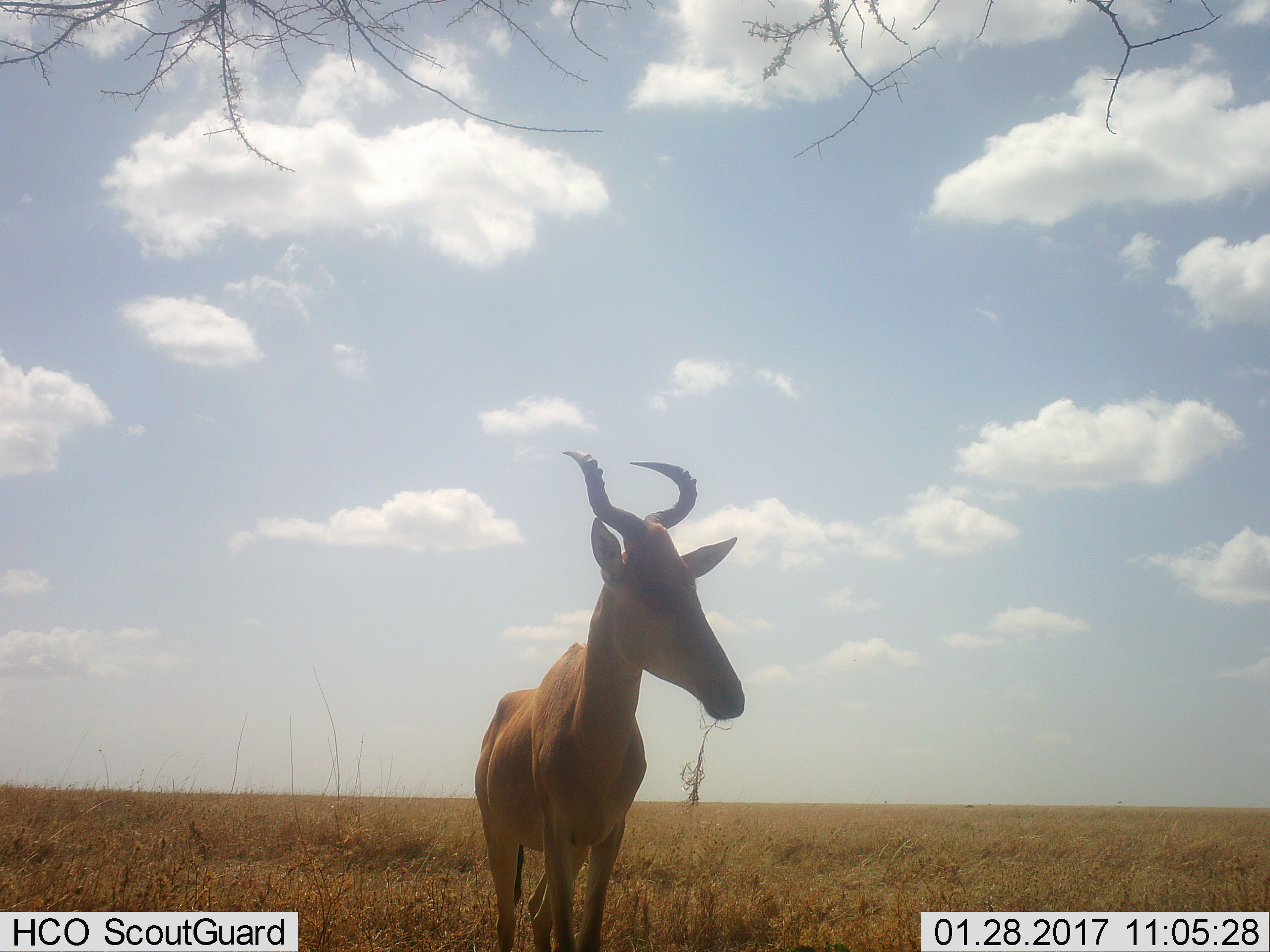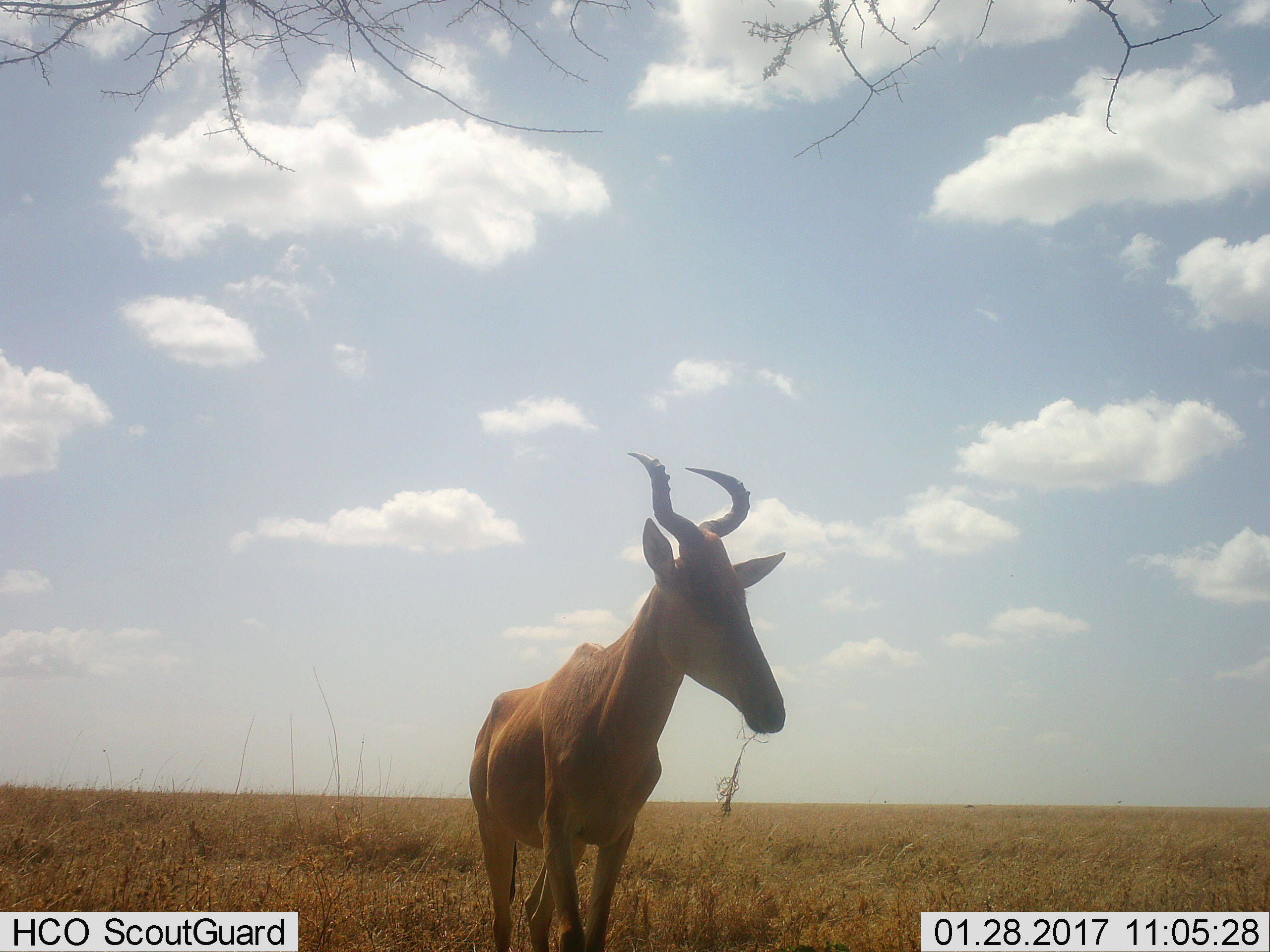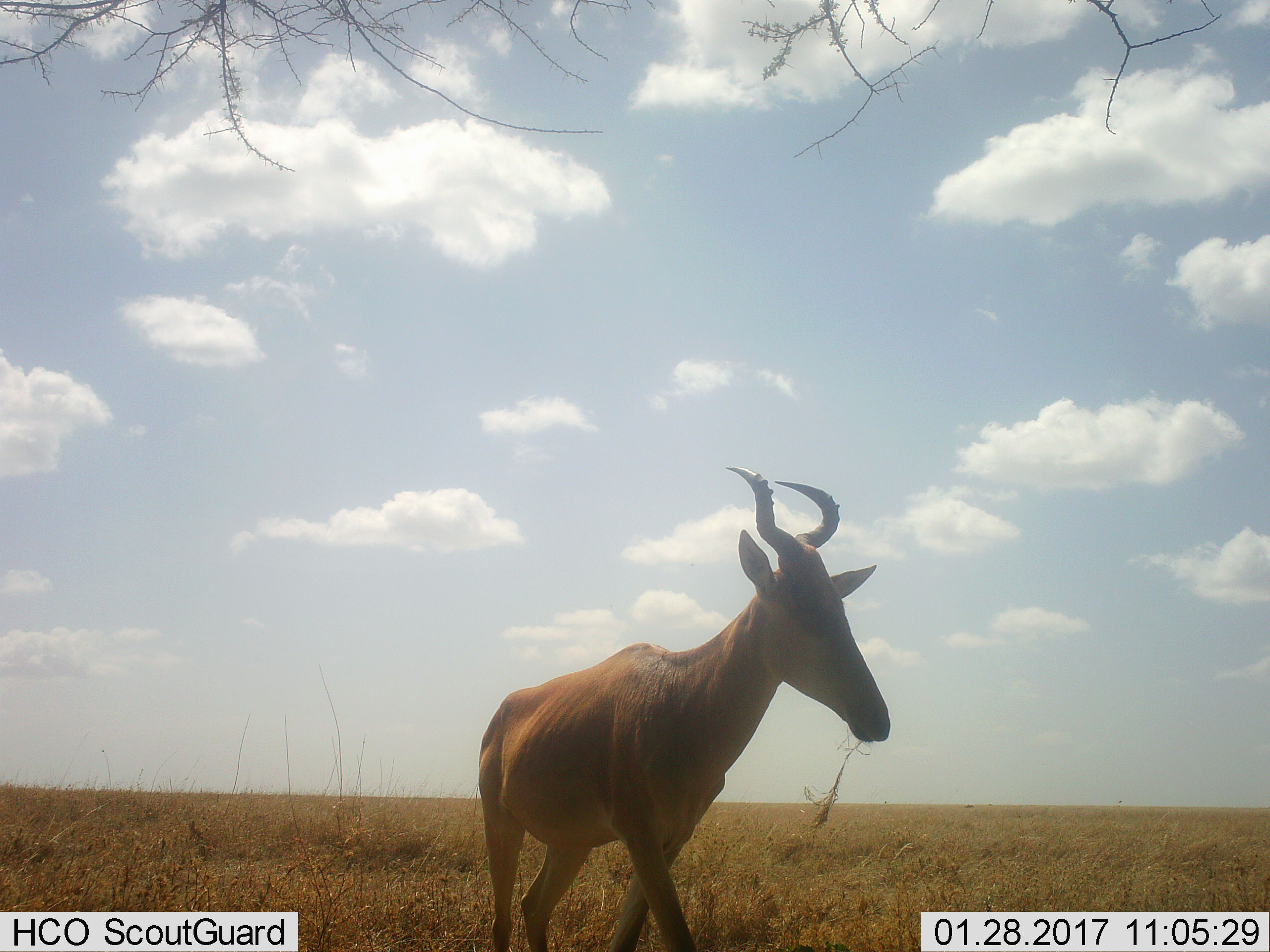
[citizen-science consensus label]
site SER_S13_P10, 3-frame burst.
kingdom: Animalia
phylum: Chordata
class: Mammalia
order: Artiodactyla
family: Bovidae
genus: Alcelaphus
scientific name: Alcelaphus buselaphus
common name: hartebeest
Hartebeest (Alcelaphus buselaphus), count 1. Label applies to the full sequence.